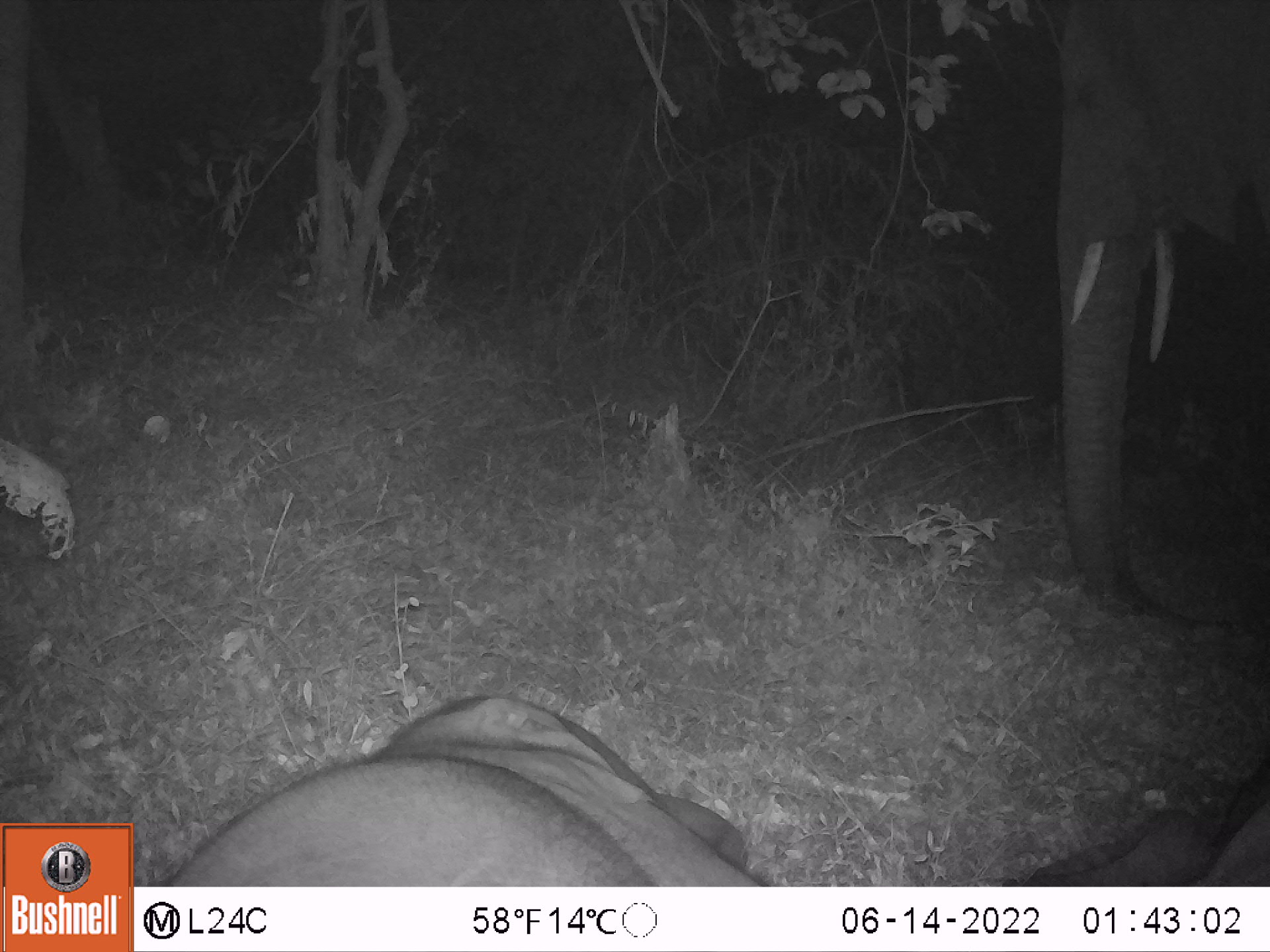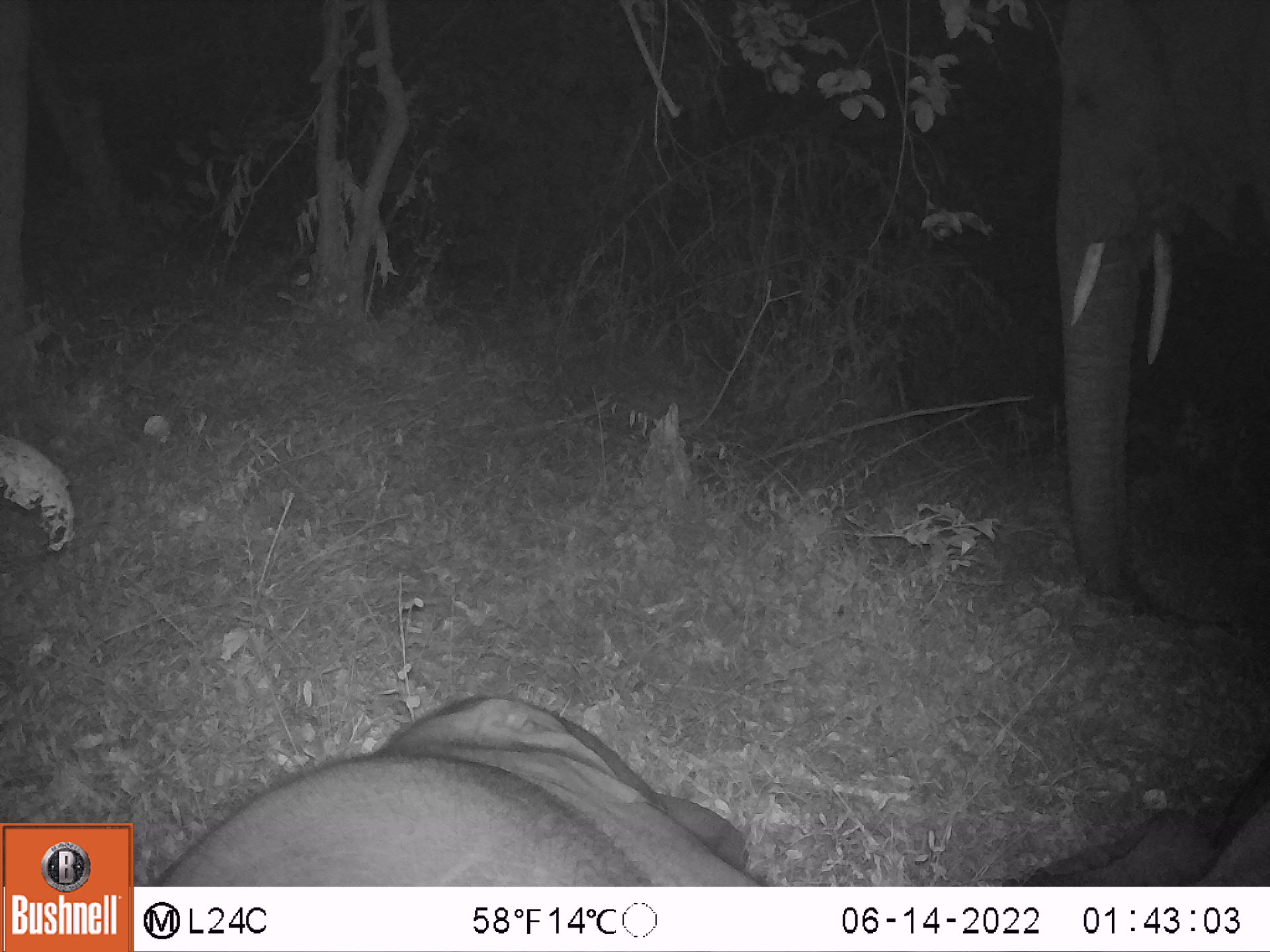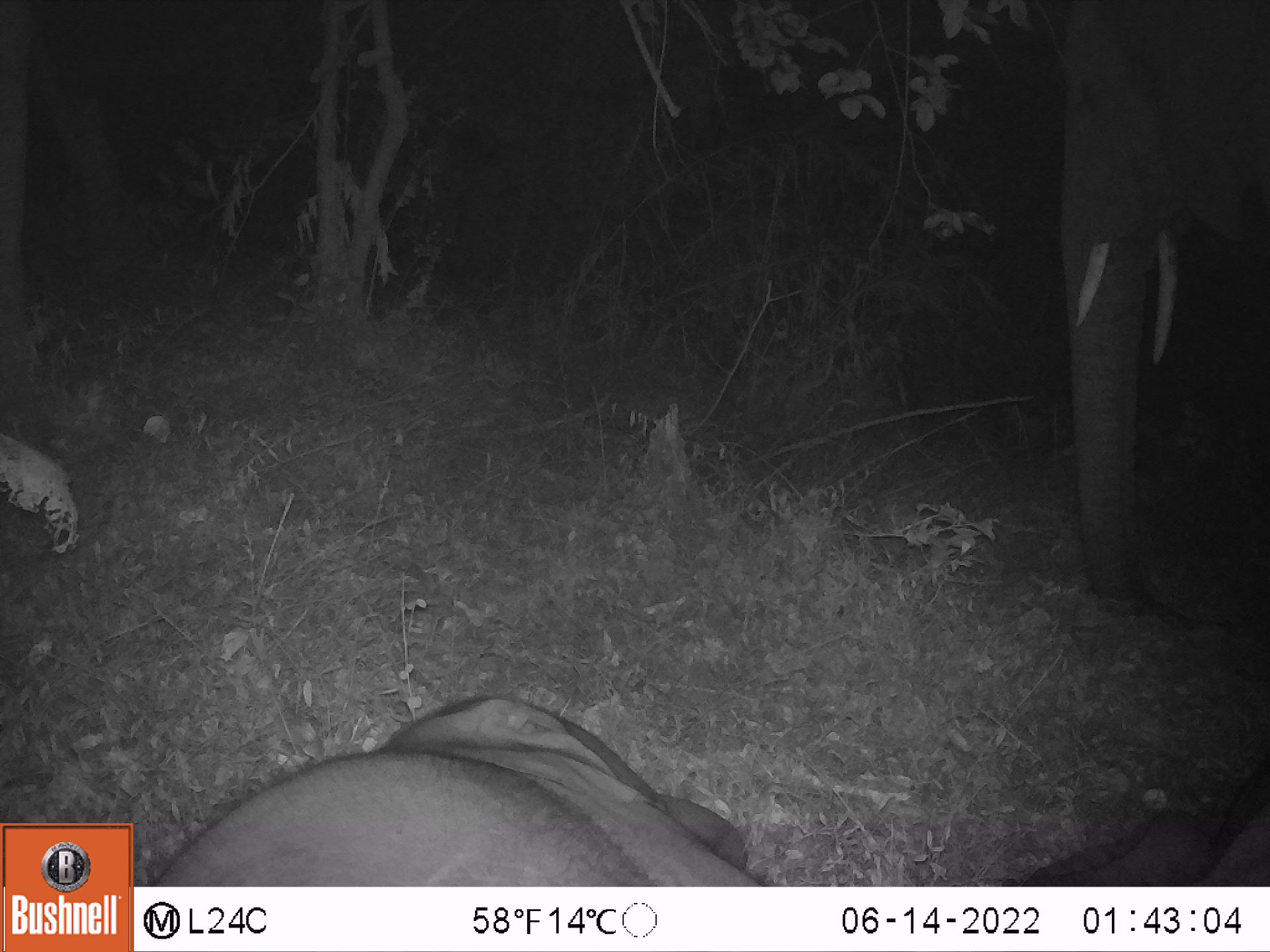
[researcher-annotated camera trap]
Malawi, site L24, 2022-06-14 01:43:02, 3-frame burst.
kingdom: Animalia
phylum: Chordata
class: Mammalia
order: Proboscidea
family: Elephantidae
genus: Loxodonta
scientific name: Loxodonta africana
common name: african savanna elephant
African savanna elephant (Loxodonta africana), count 2.